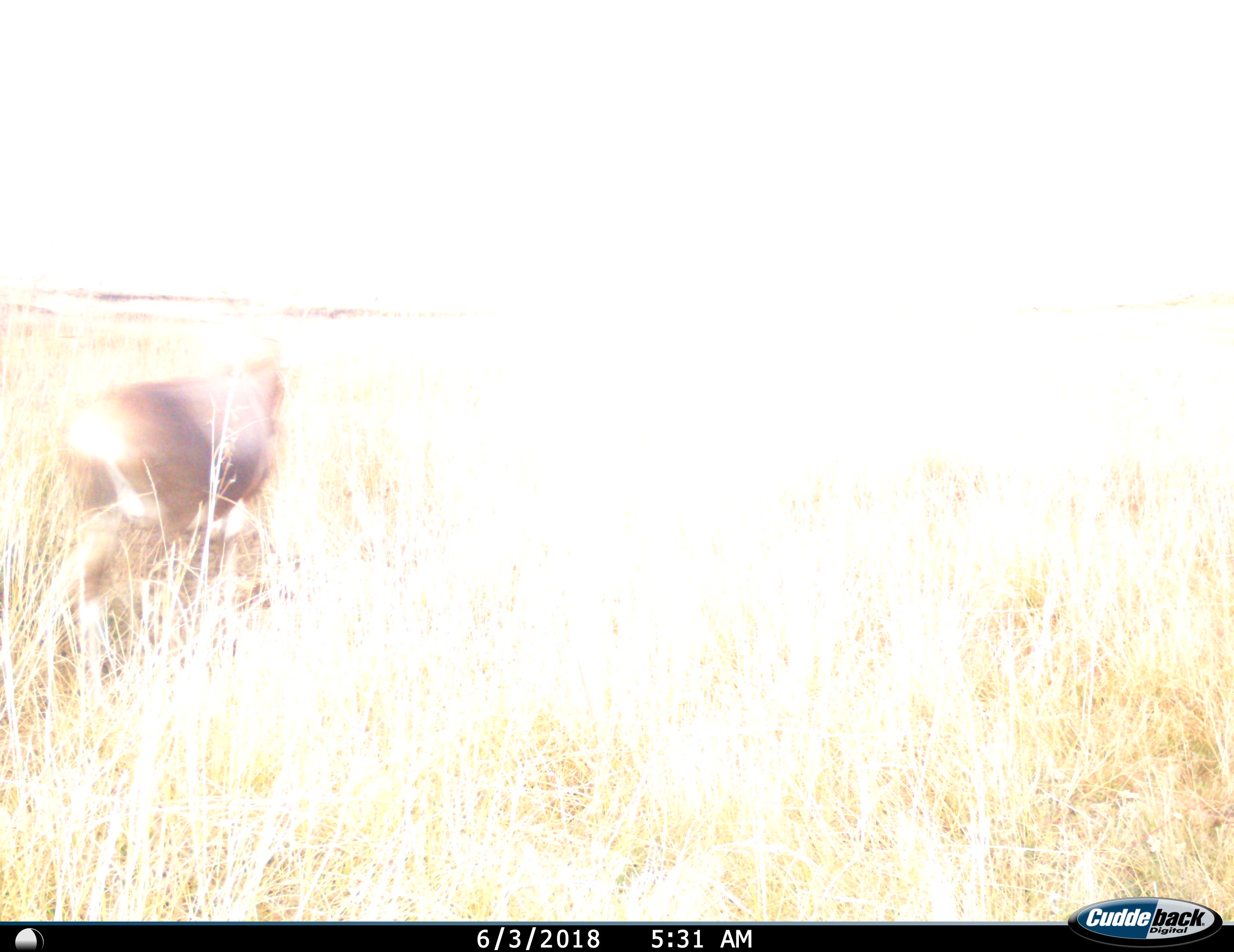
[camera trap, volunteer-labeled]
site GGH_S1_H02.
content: unidentified animal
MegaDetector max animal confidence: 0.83